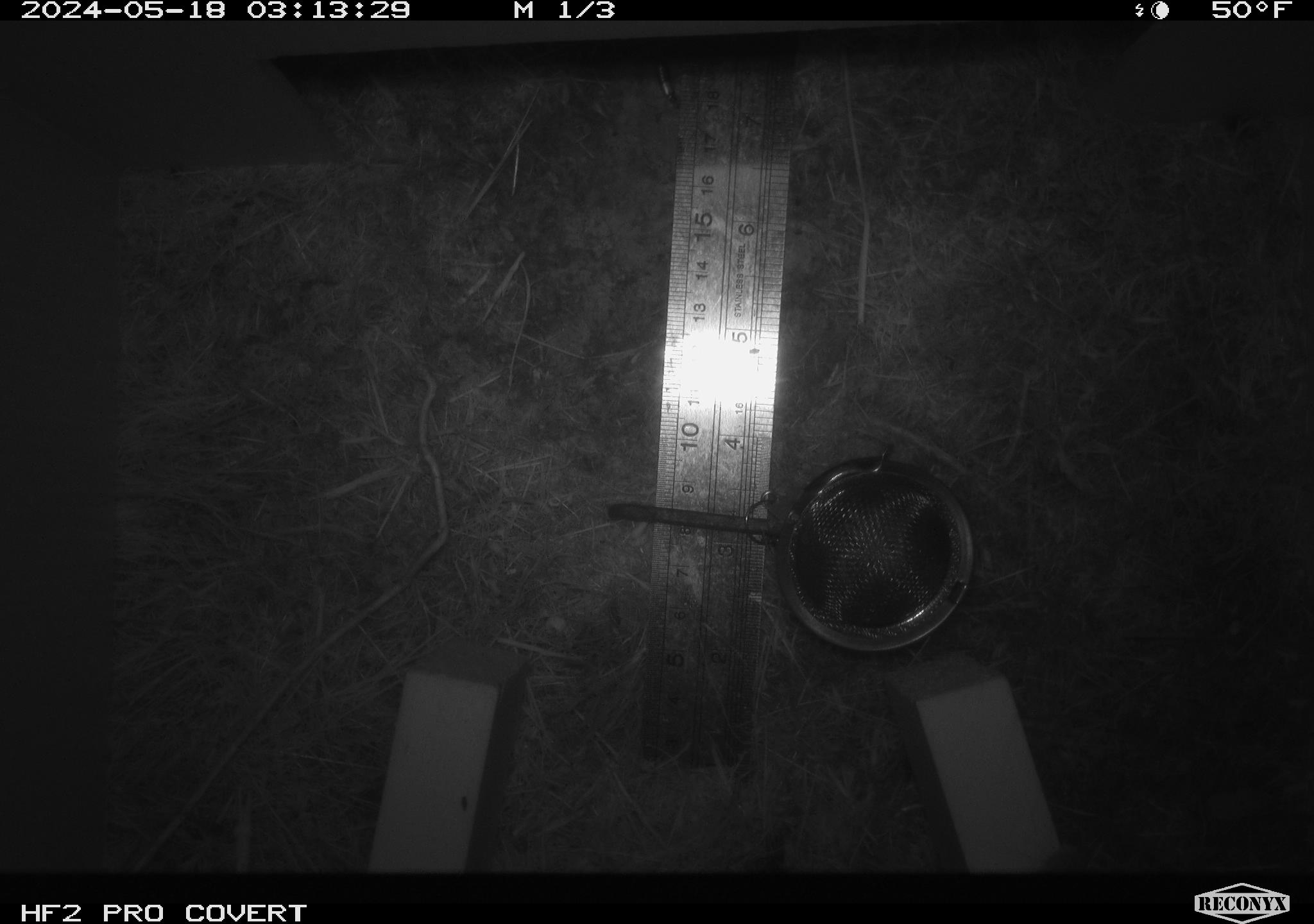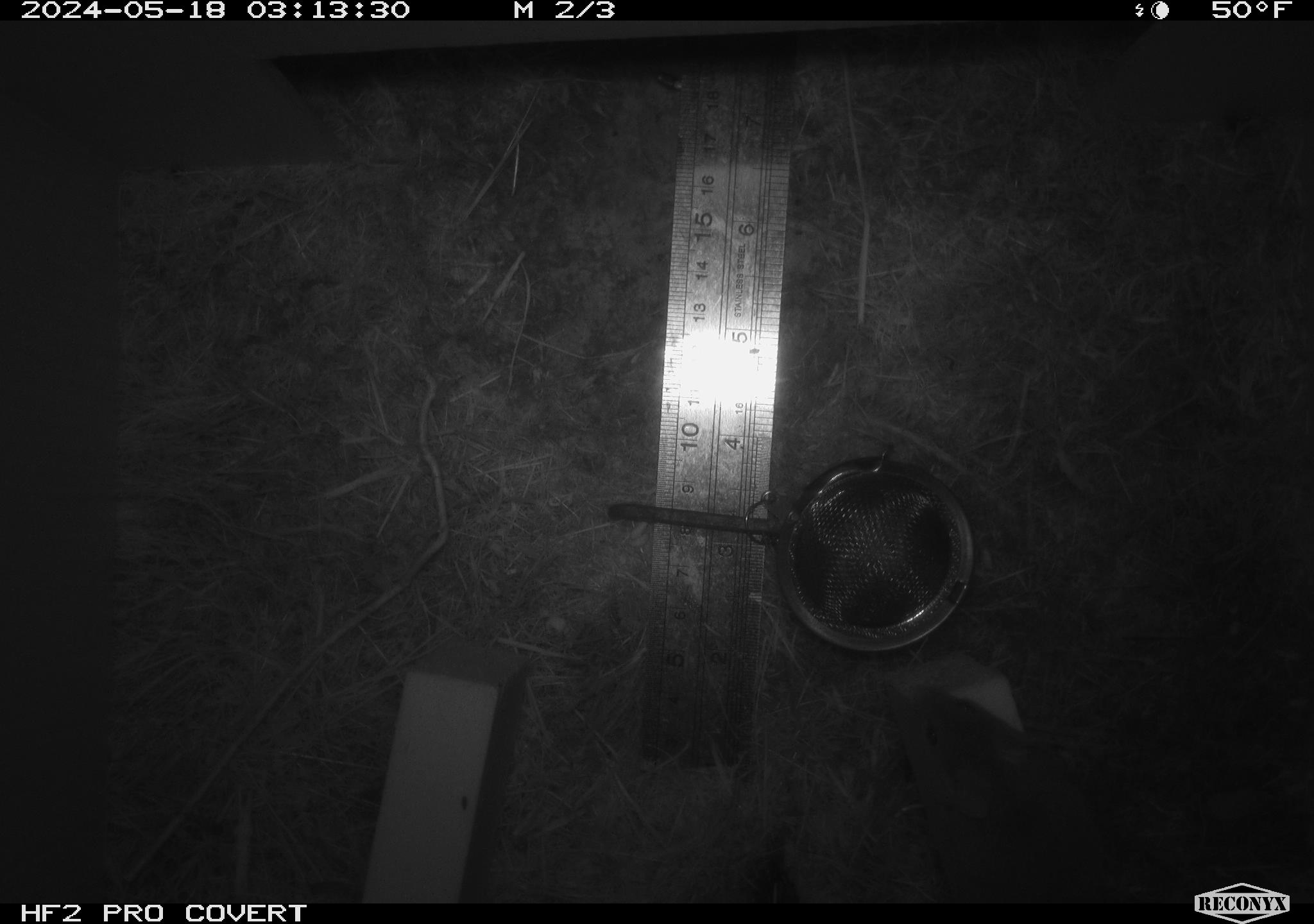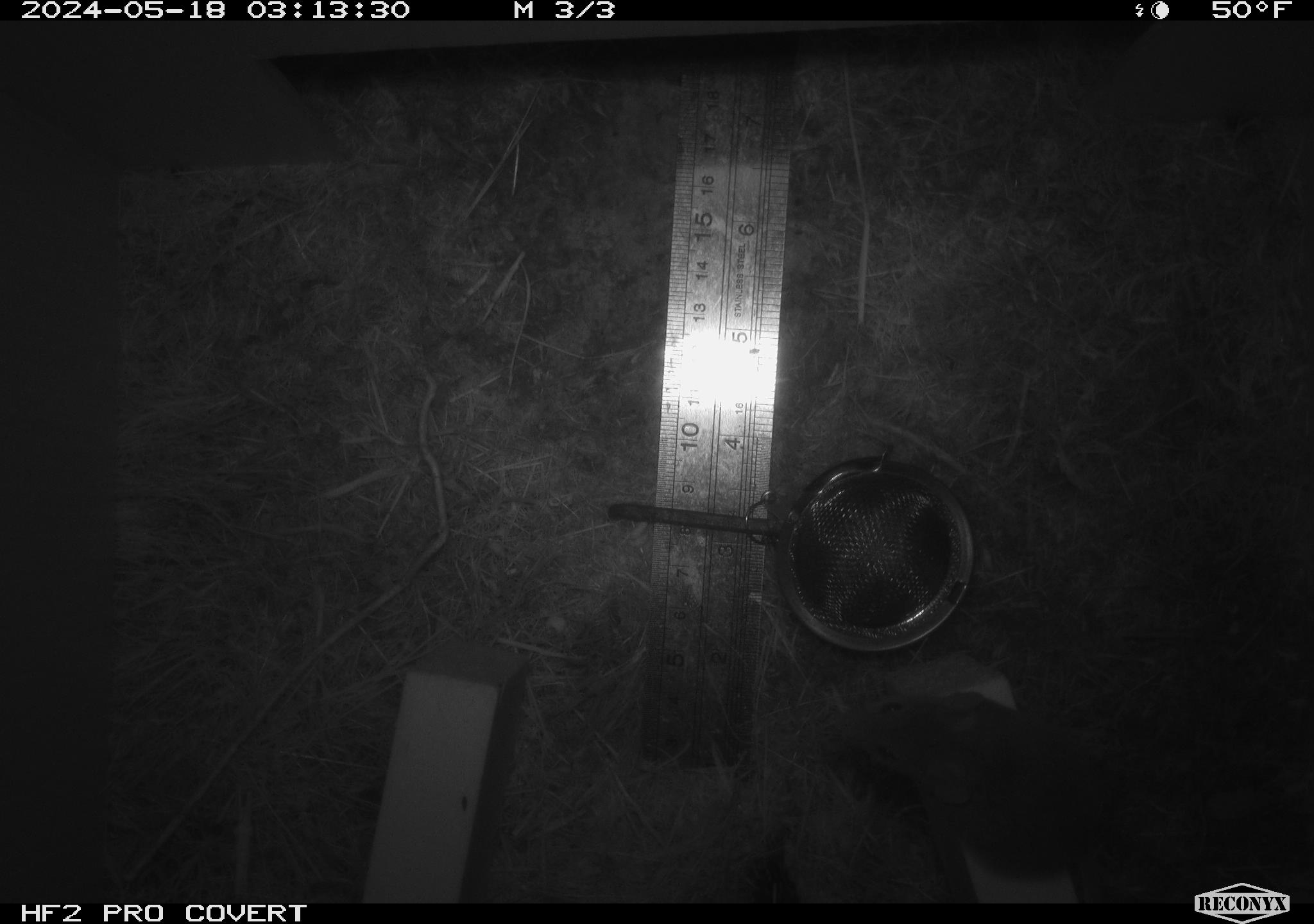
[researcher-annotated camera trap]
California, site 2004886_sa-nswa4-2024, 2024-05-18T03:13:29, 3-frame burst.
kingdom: Animalia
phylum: Chordata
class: Mammalia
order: Rodentia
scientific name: Rodentia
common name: rodent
Rodent (Rodentia).